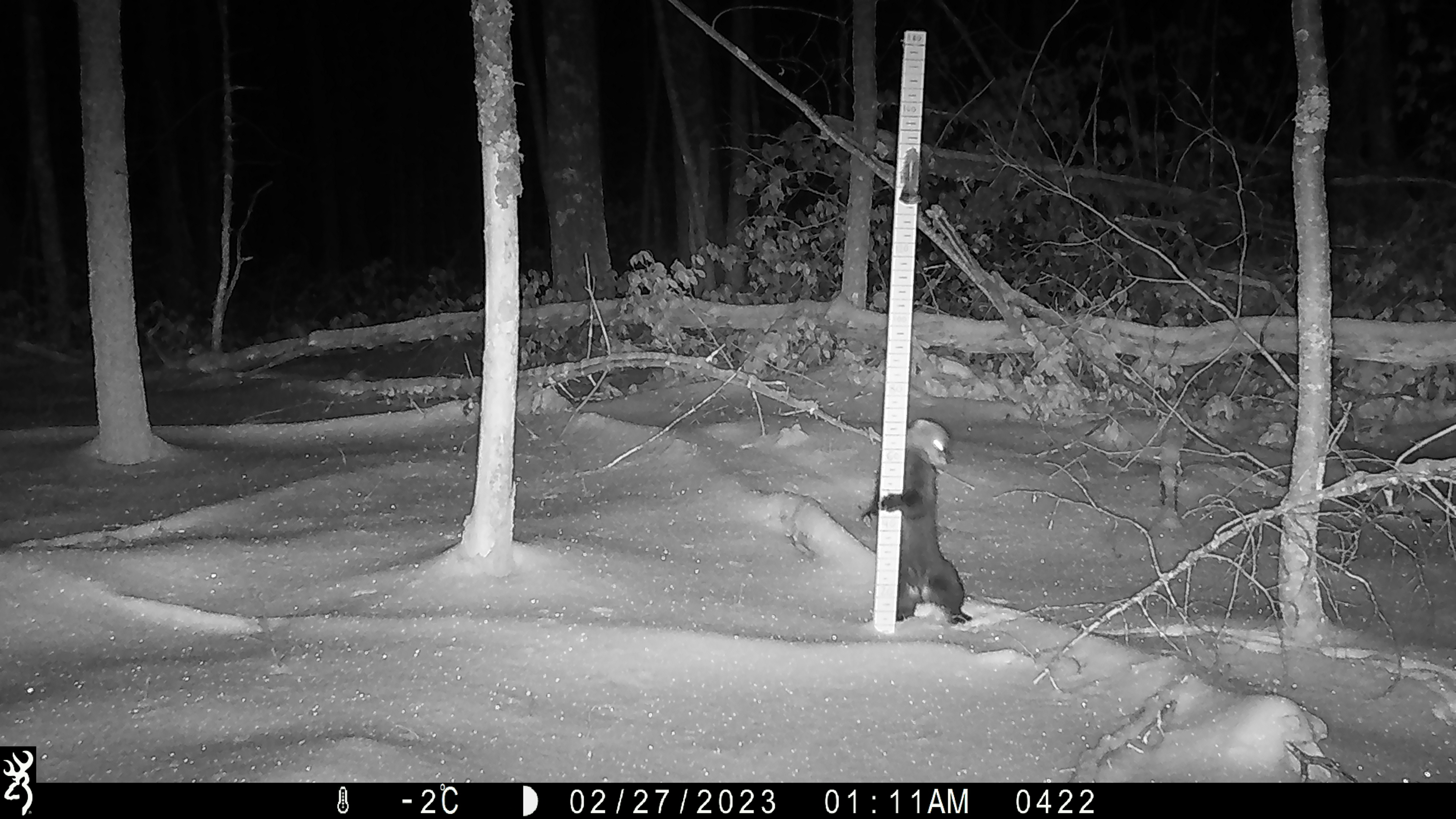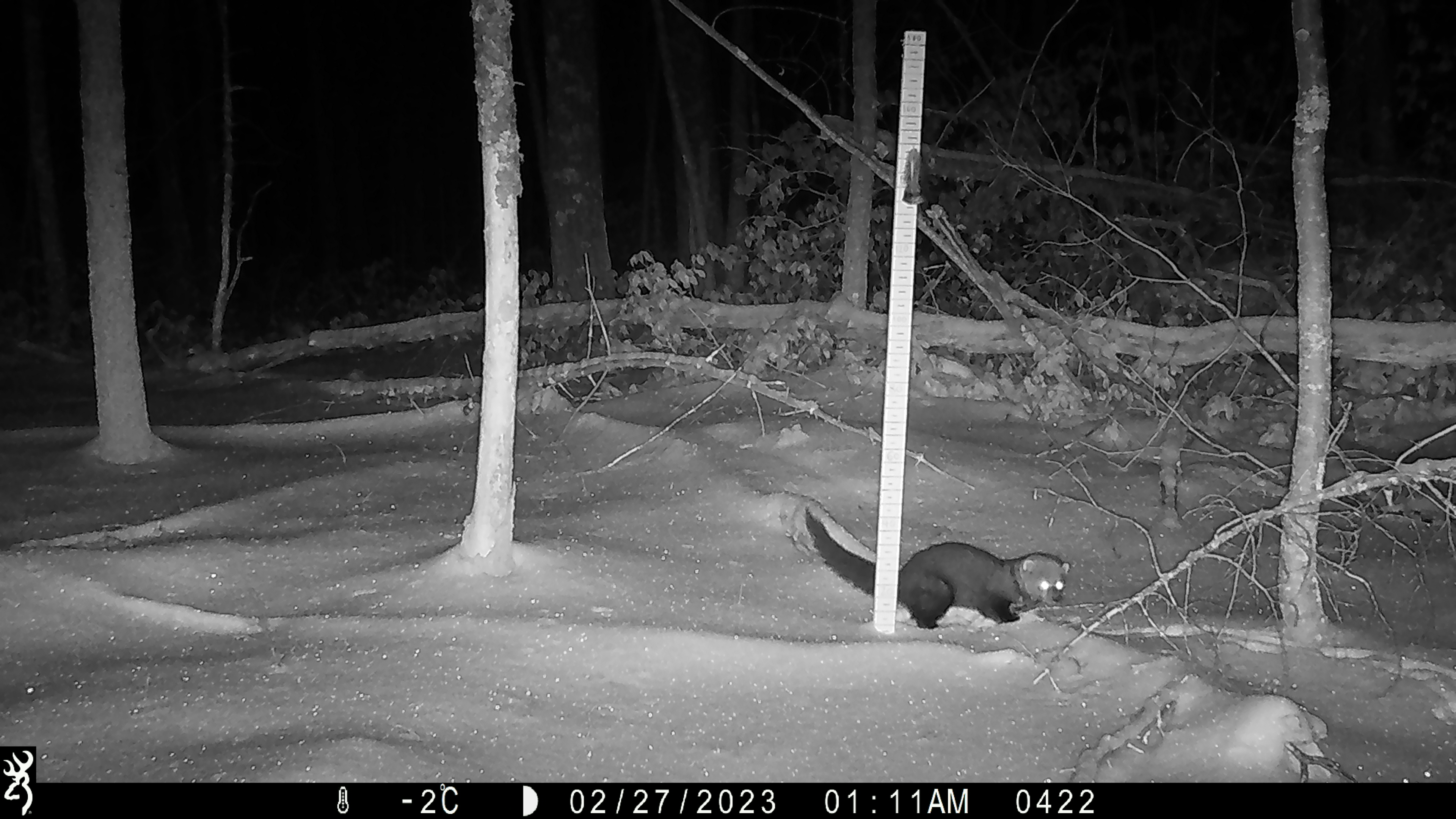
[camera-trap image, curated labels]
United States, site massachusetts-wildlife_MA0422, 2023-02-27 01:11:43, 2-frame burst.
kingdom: Animalia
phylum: Chordata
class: Mammalia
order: Carnivora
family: Mustelidae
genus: Pekania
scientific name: Pekania pennanti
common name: fisher